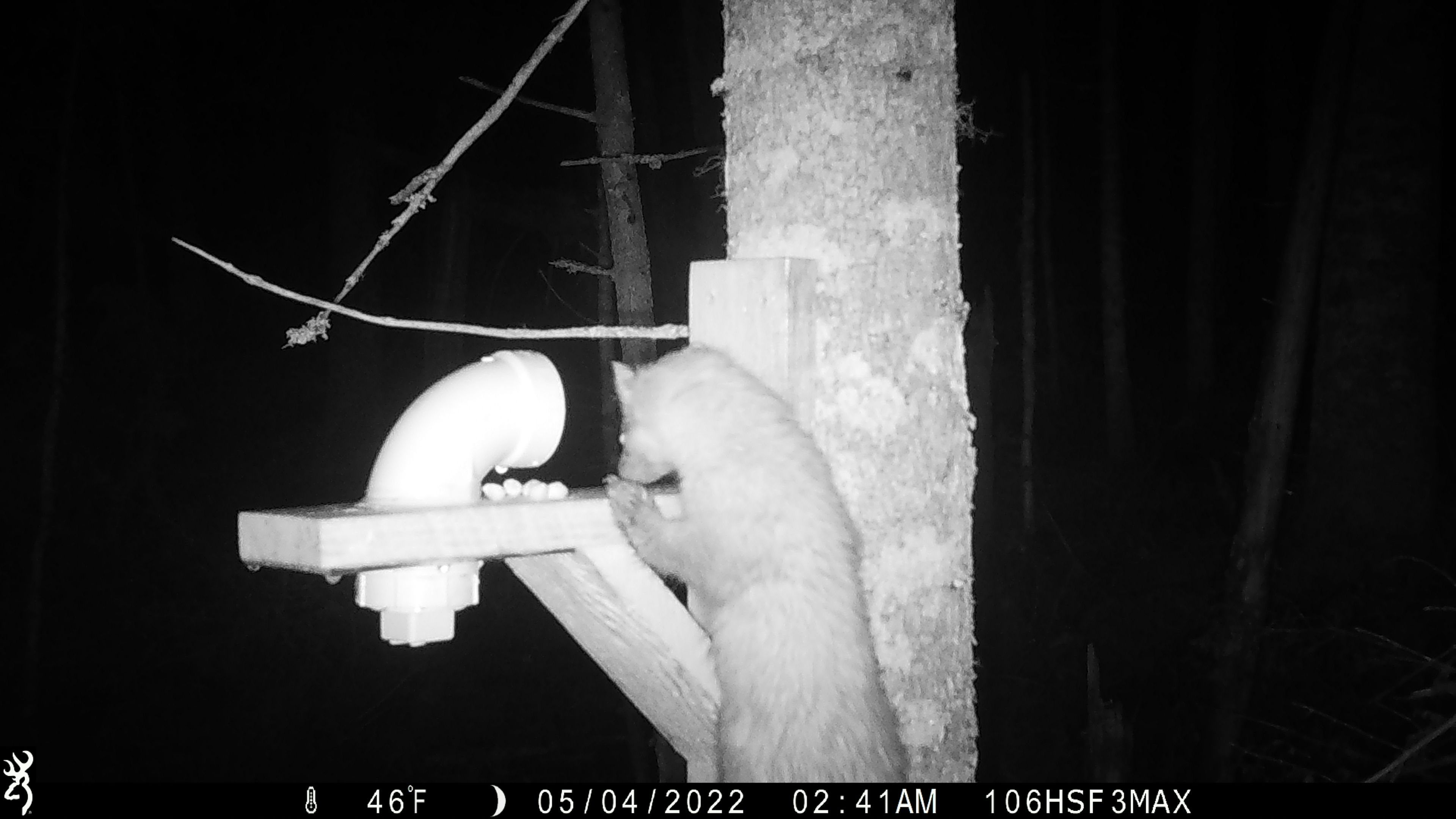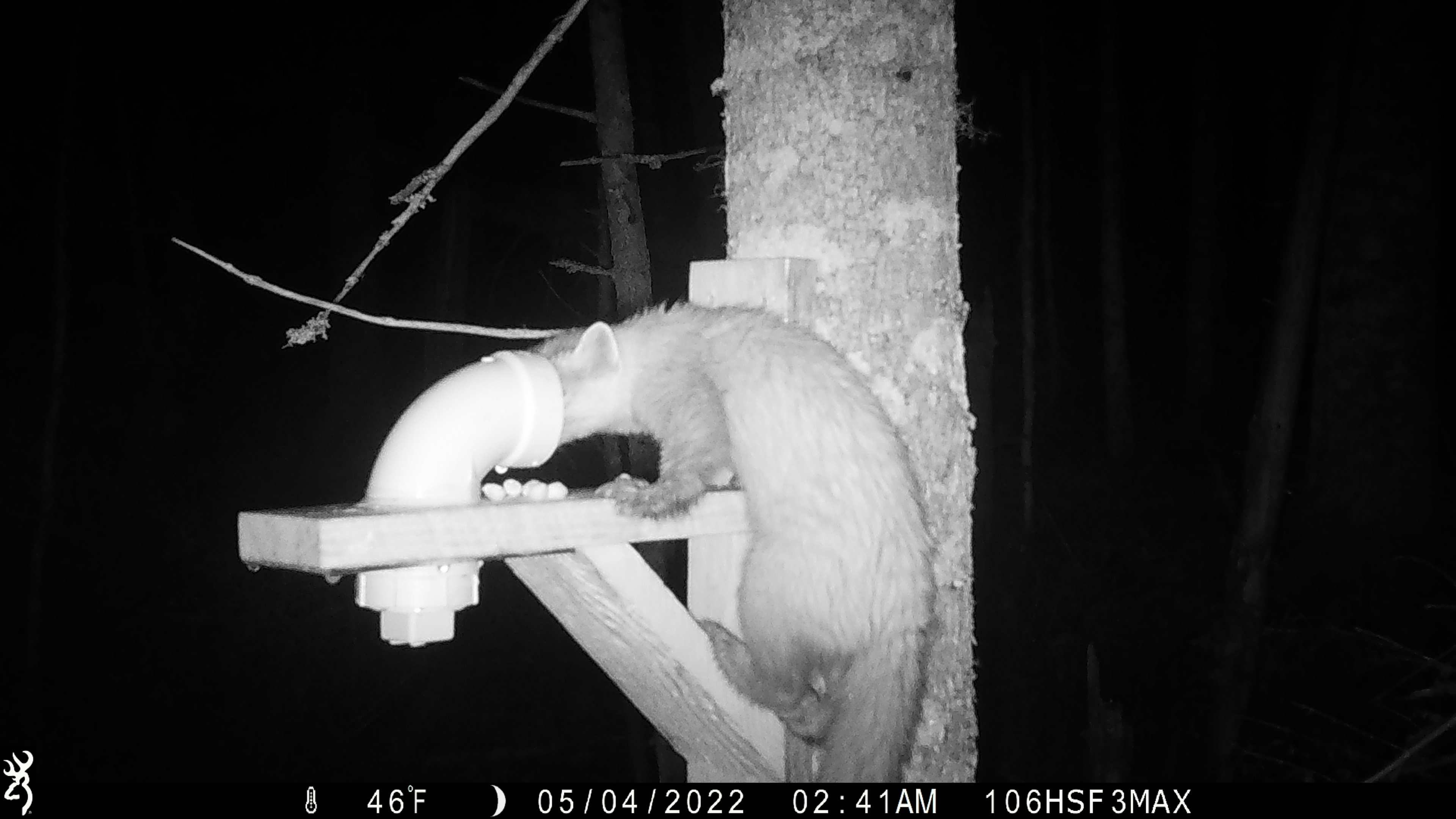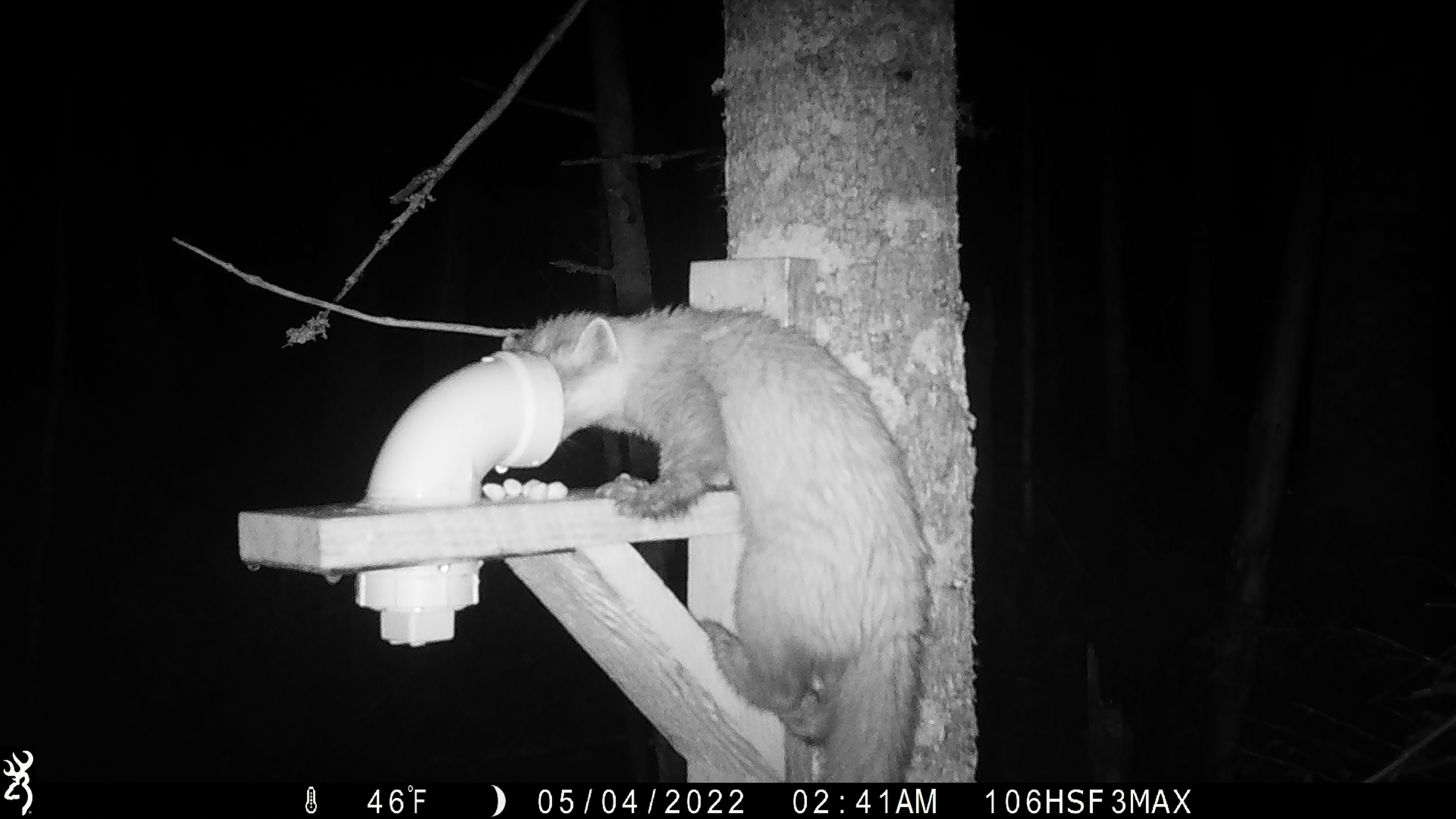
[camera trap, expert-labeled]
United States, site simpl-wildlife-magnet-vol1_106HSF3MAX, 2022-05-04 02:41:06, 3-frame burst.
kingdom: Animalia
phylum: Chordata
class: Mammalia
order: Carnivora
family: Mustelidae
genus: Martes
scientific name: Martes americana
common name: american marten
American marten (Martes americana).